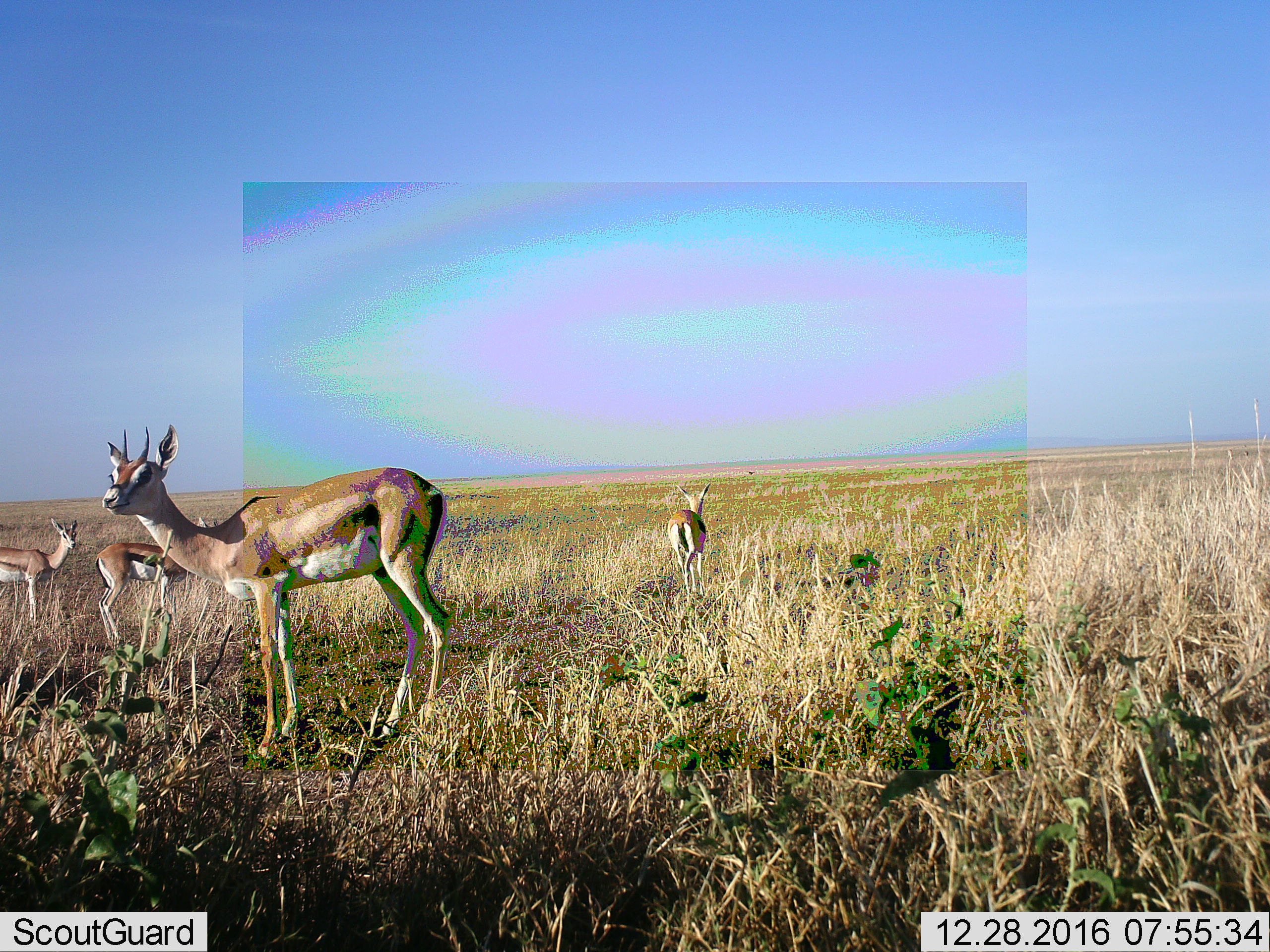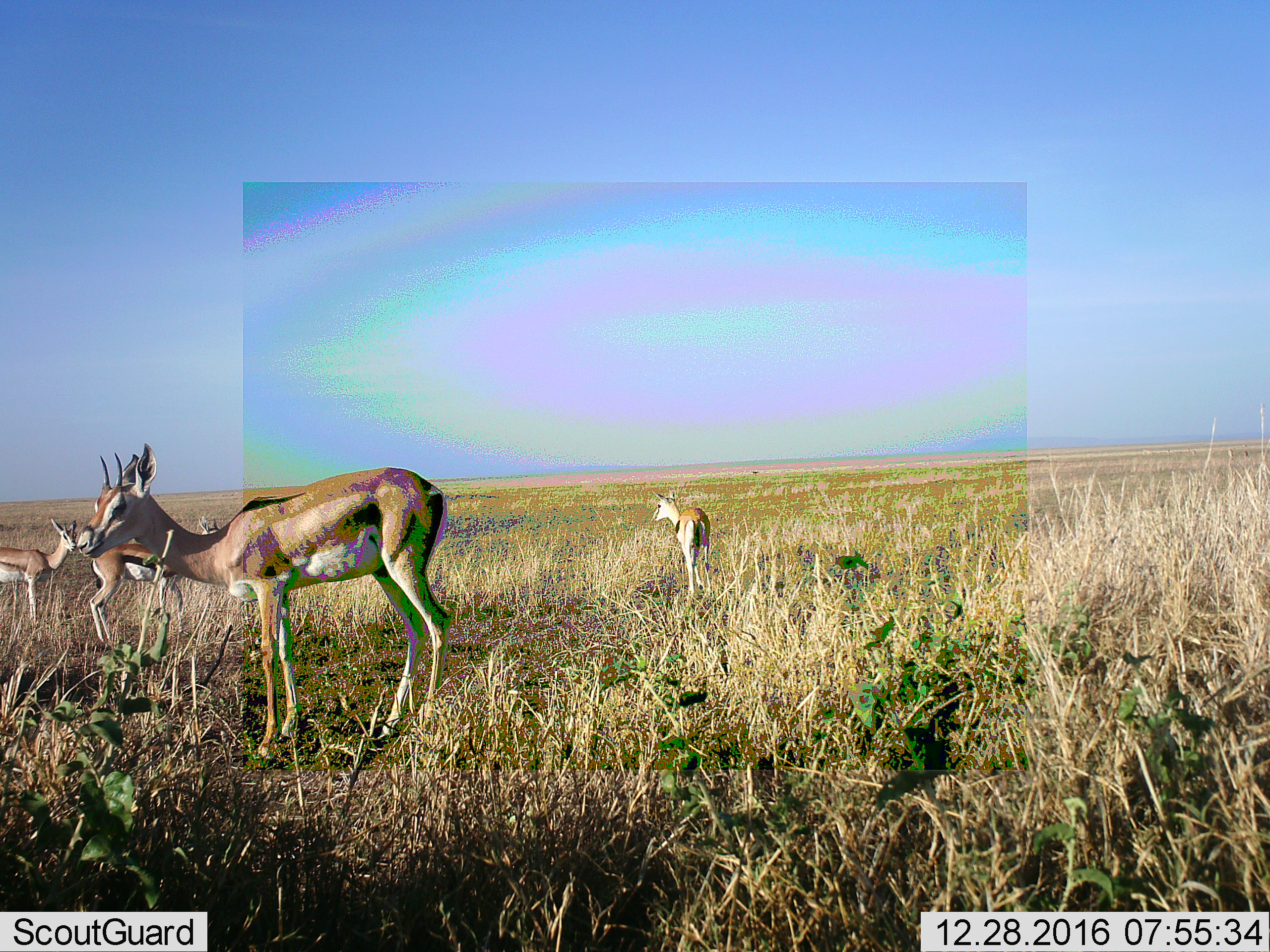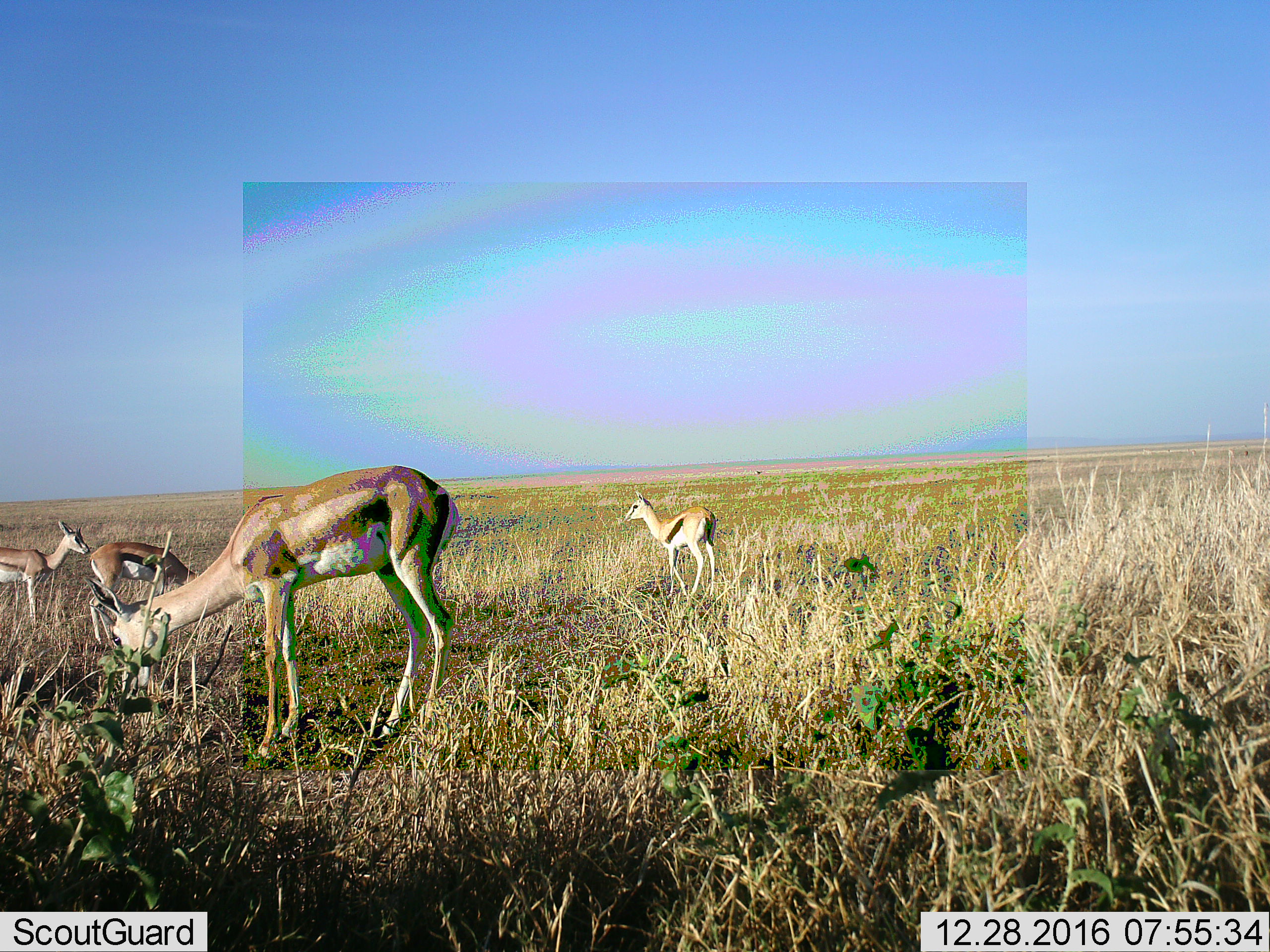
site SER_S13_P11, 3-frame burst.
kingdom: Animalia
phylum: Chordata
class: Mammalia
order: Artiodactyla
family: Bovidae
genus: Eudorcas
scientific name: Eudorcas thomsonii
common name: thomson's gazelle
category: gazellethomsons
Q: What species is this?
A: Gazellethomsons (thomson's gazelle) (Eudorcas thomsonii).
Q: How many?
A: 4.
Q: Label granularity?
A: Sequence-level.